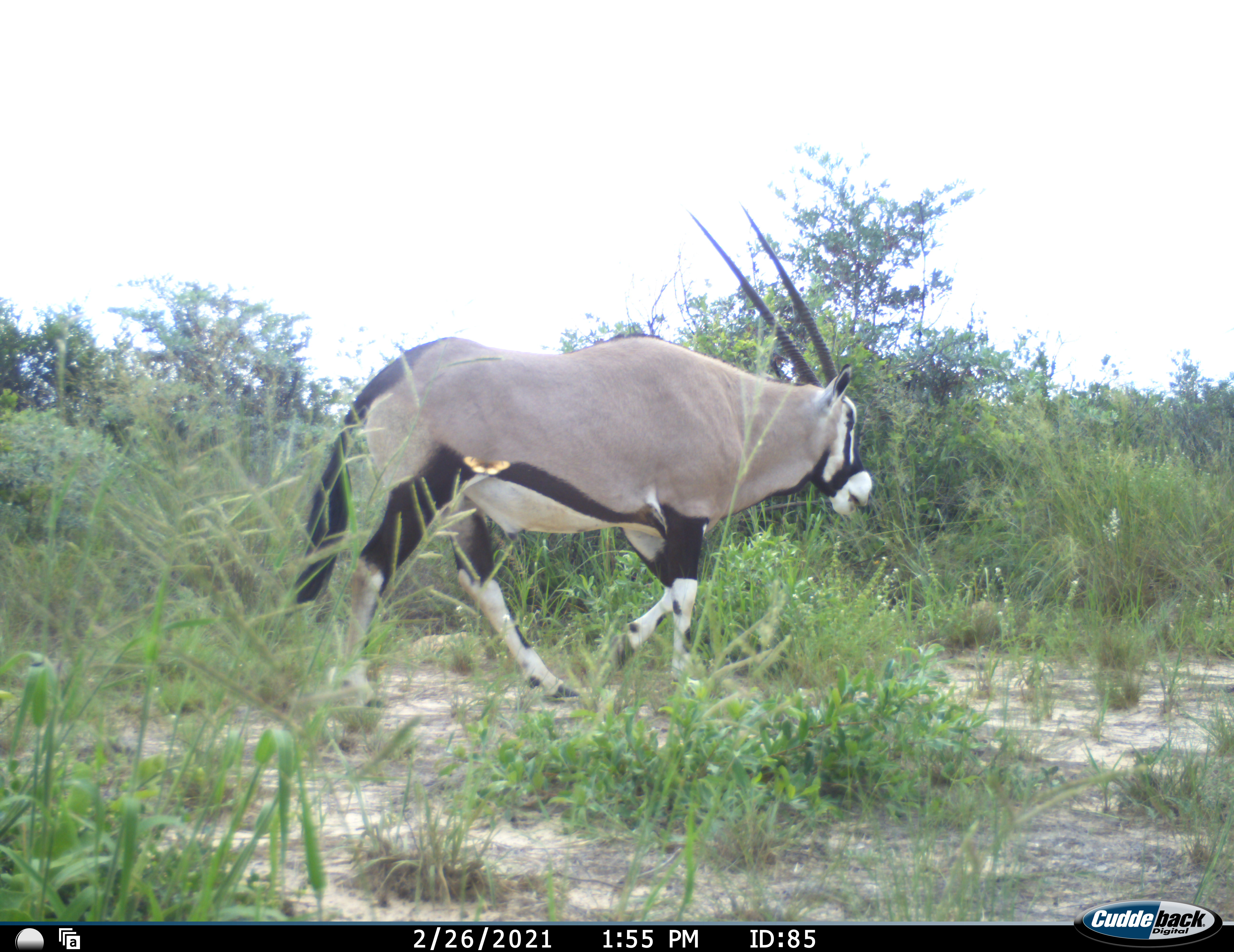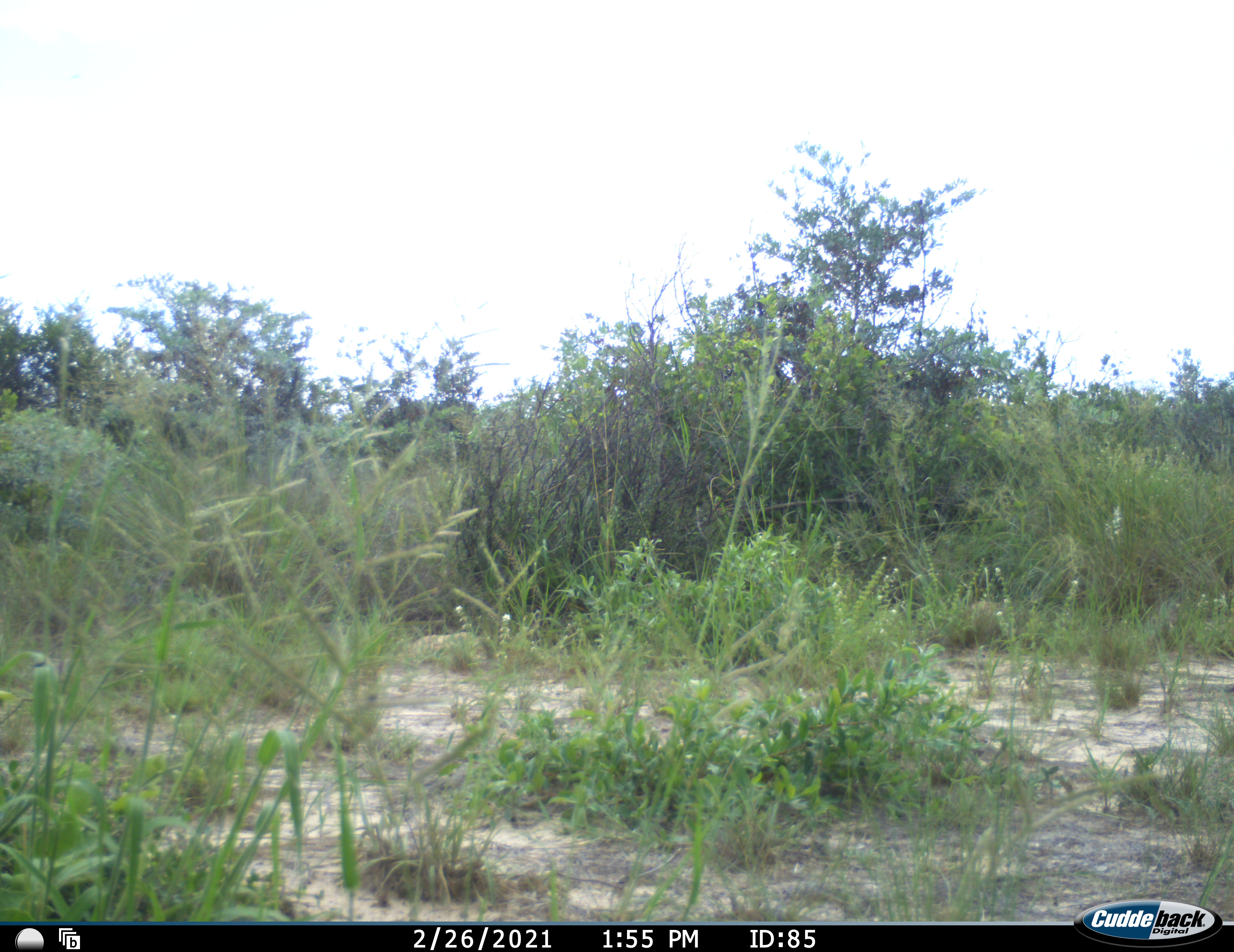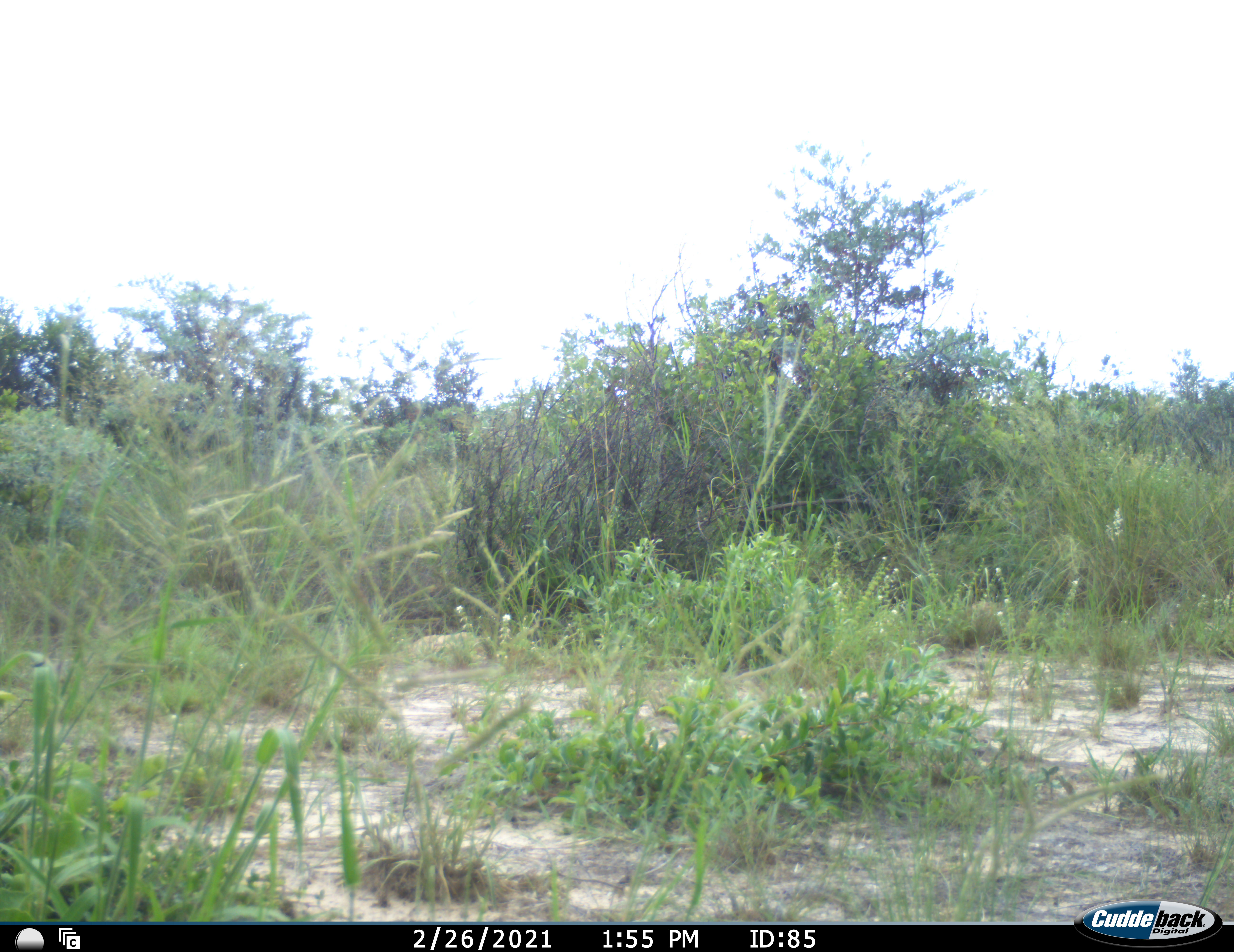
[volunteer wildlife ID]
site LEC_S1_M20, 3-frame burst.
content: unidentified animal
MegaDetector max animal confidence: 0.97